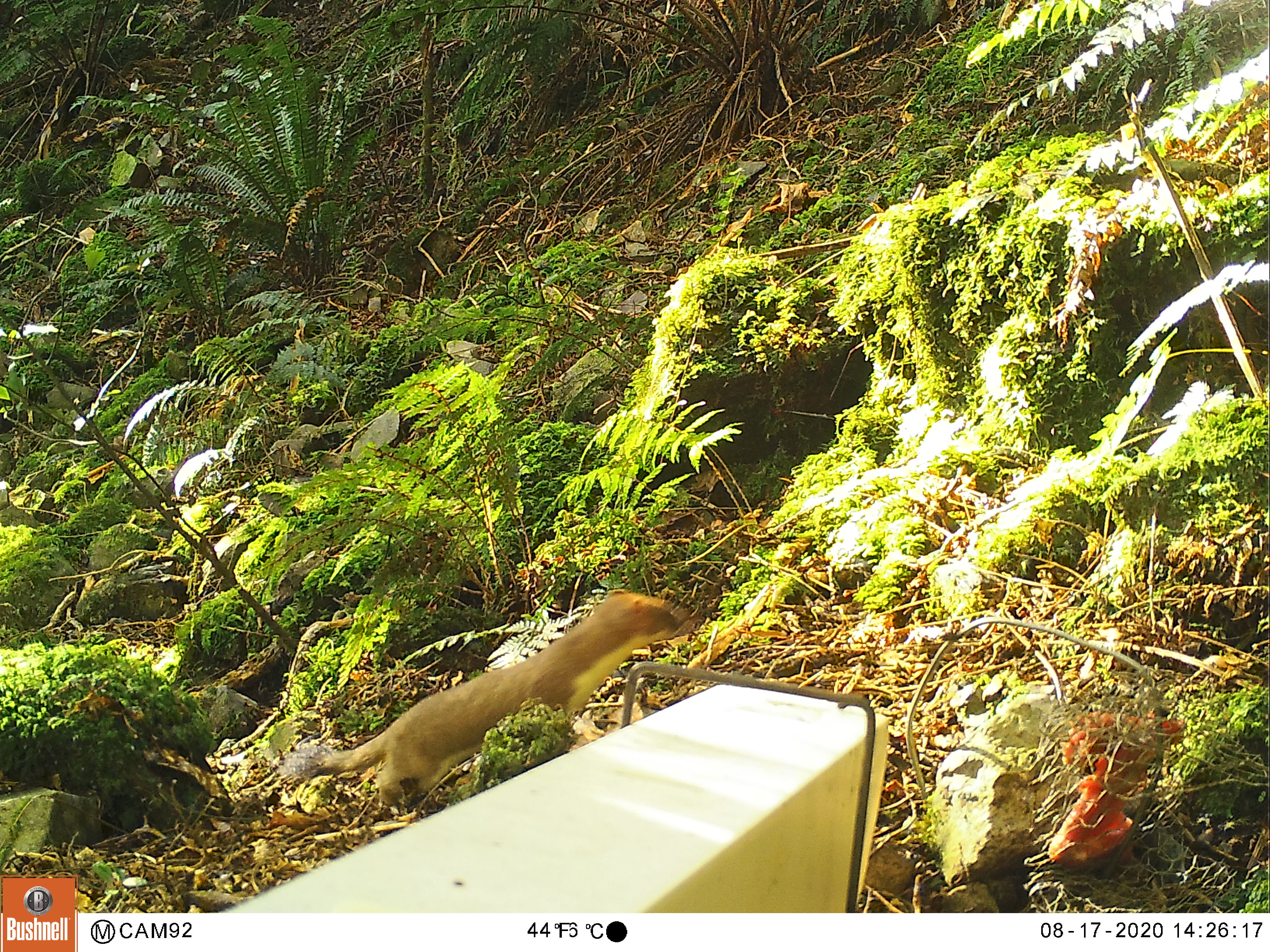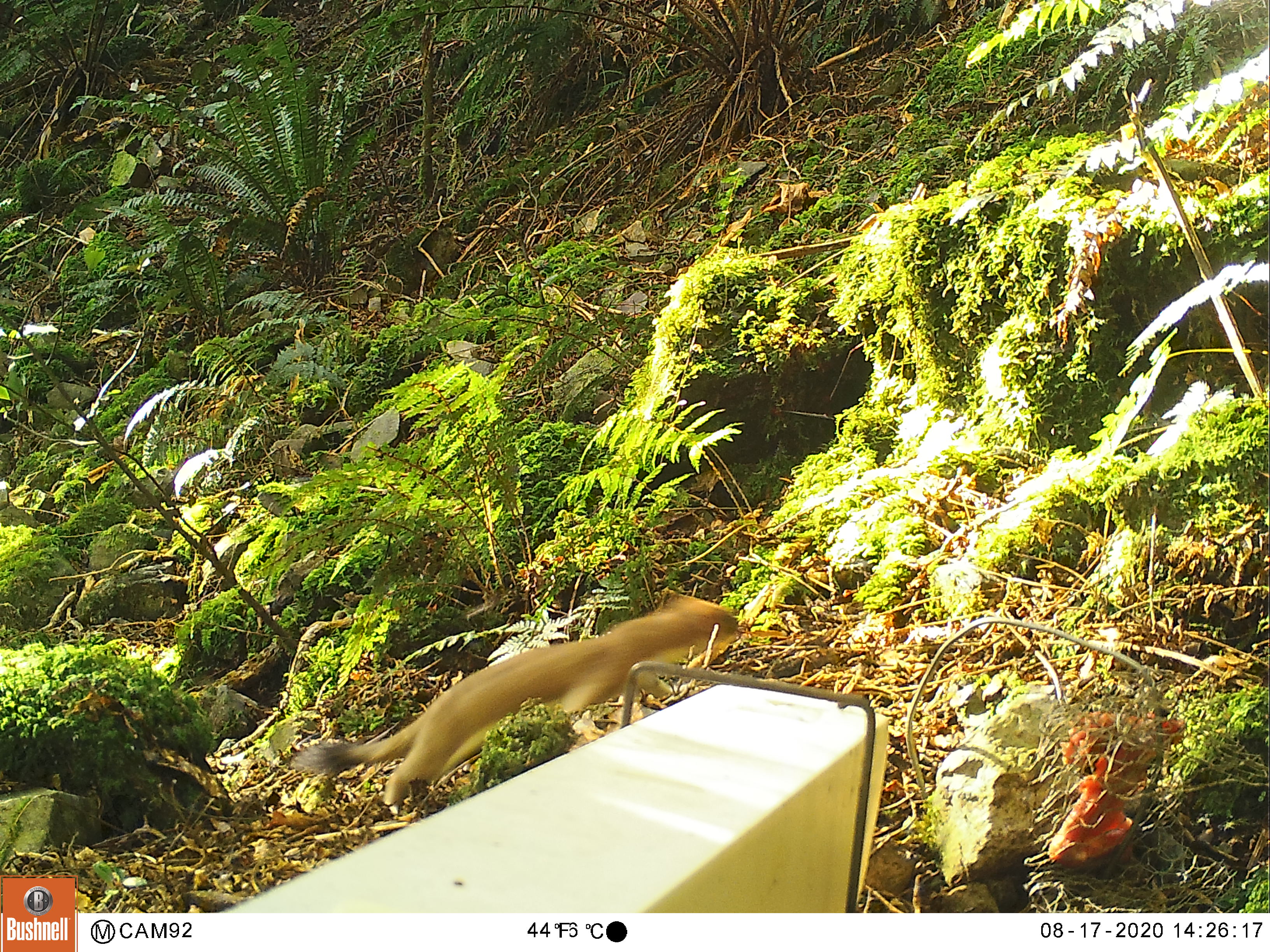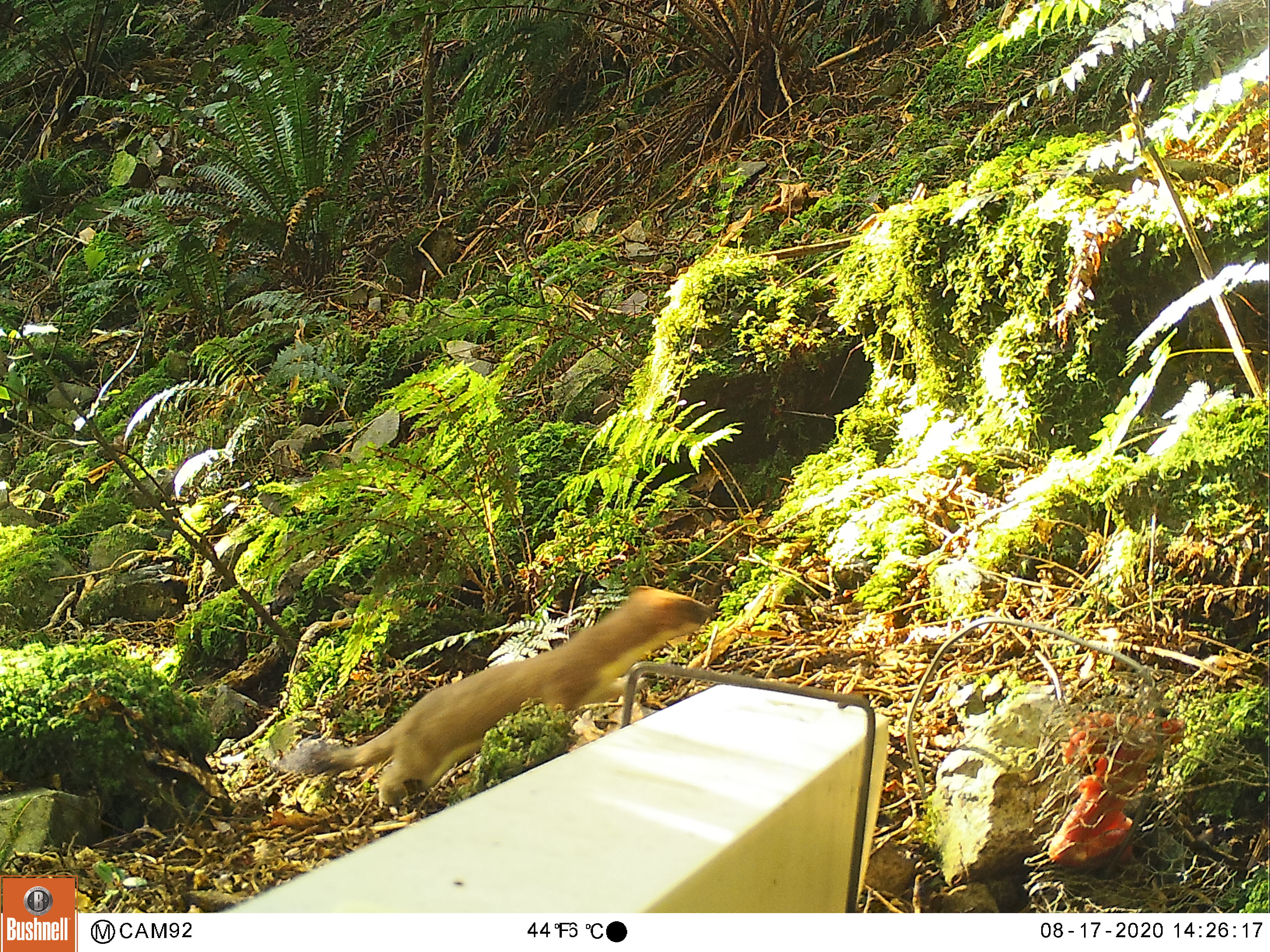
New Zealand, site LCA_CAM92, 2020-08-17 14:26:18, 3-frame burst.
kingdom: Animalia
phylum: Chordata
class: Mammalia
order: Carnivora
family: Mustelidae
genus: Mustela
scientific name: Mustela erminea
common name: stoat